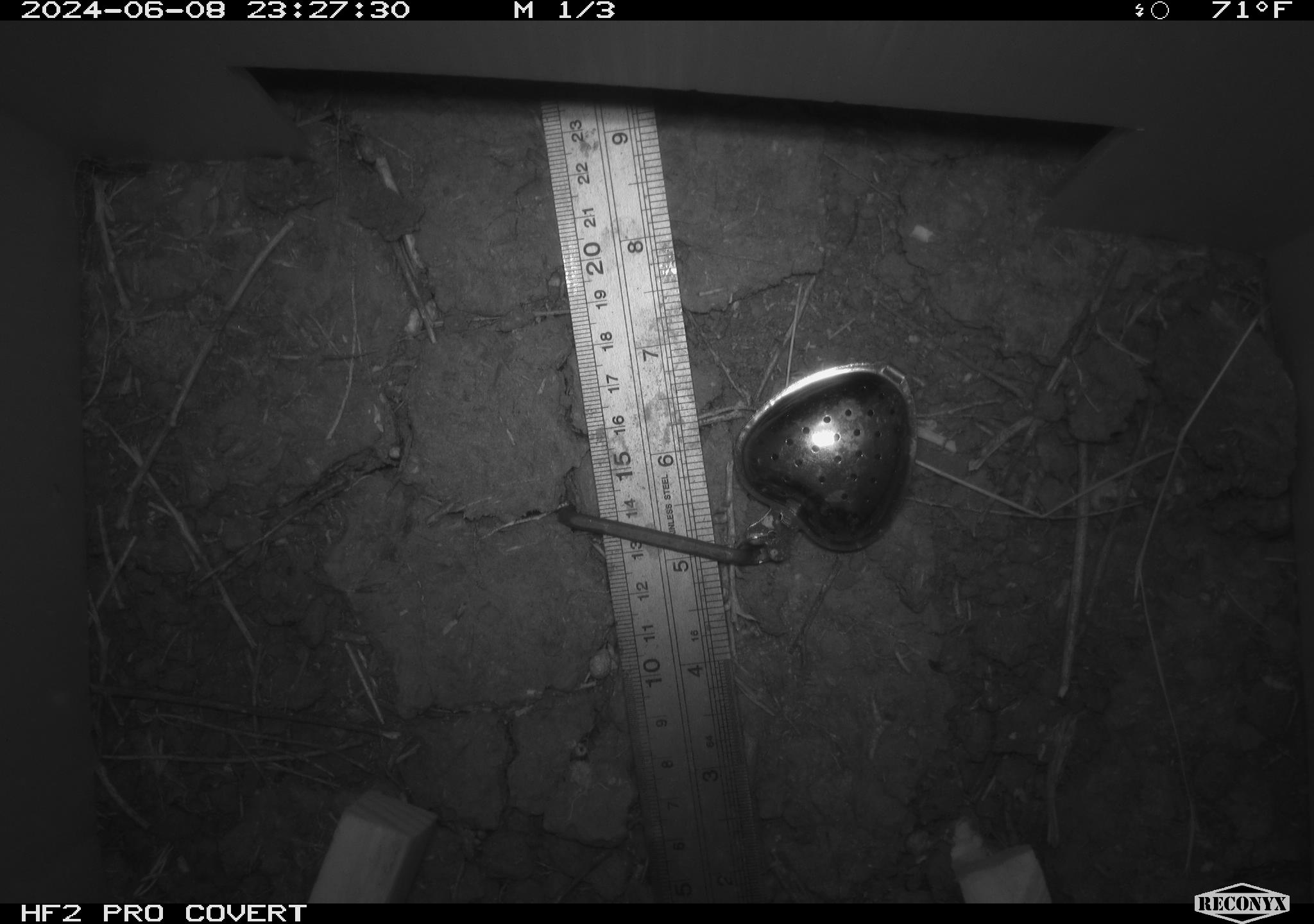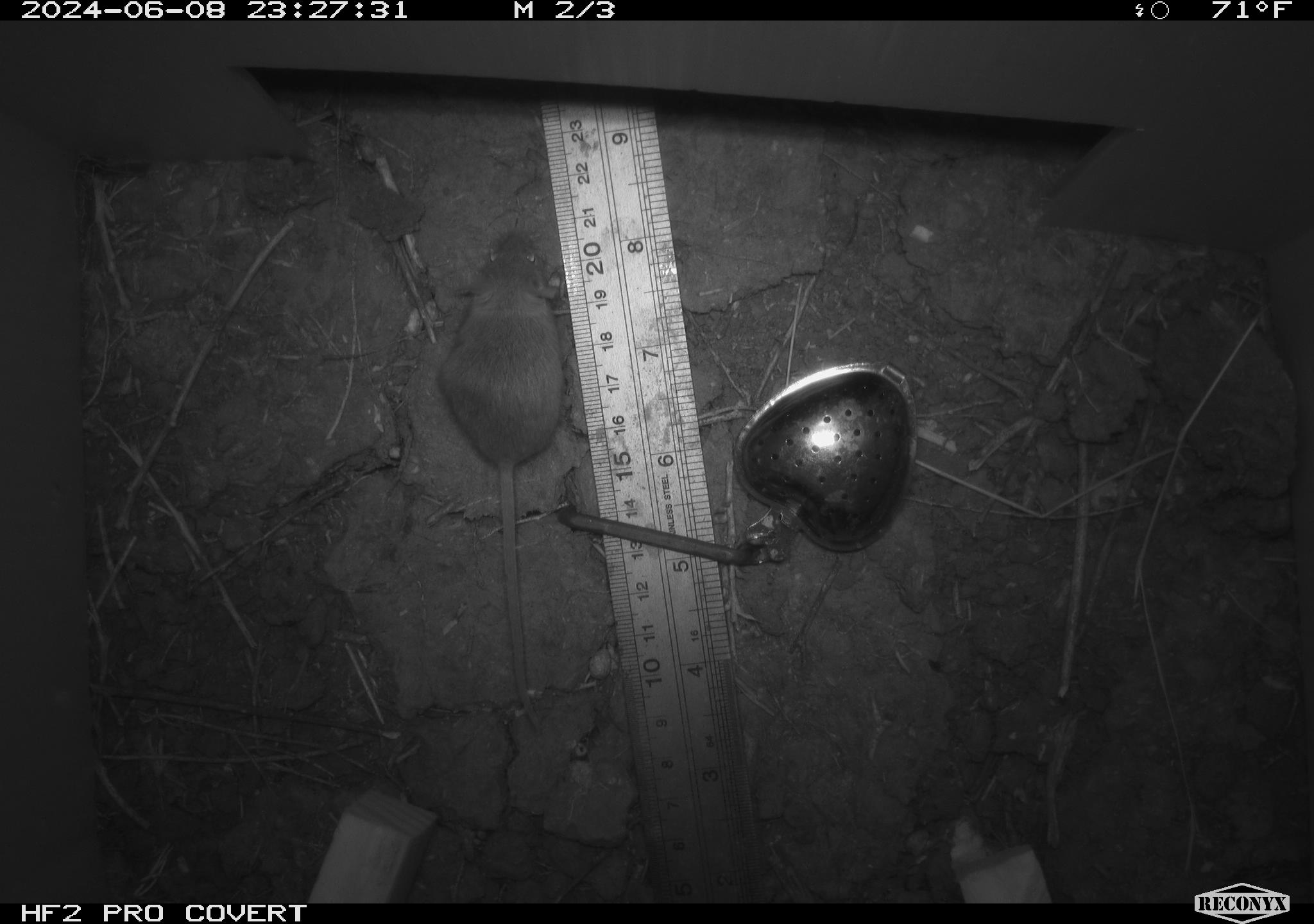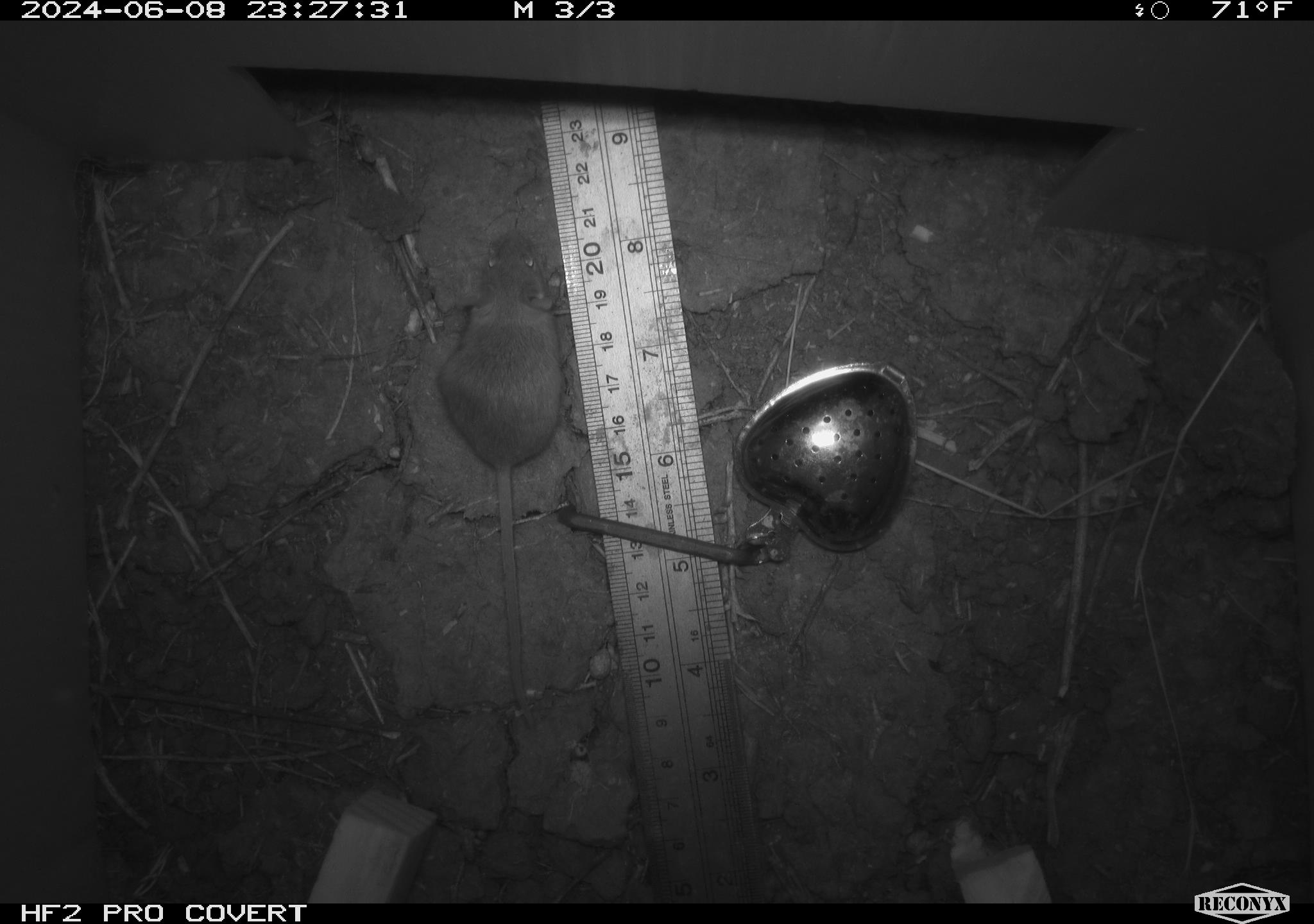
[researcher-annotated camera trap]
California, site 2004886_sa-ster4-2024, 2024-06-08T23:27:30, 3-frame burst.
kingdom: Animalia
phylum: Chordata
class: Mammalia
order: Rodentia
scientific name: Rodentia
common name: mouse species